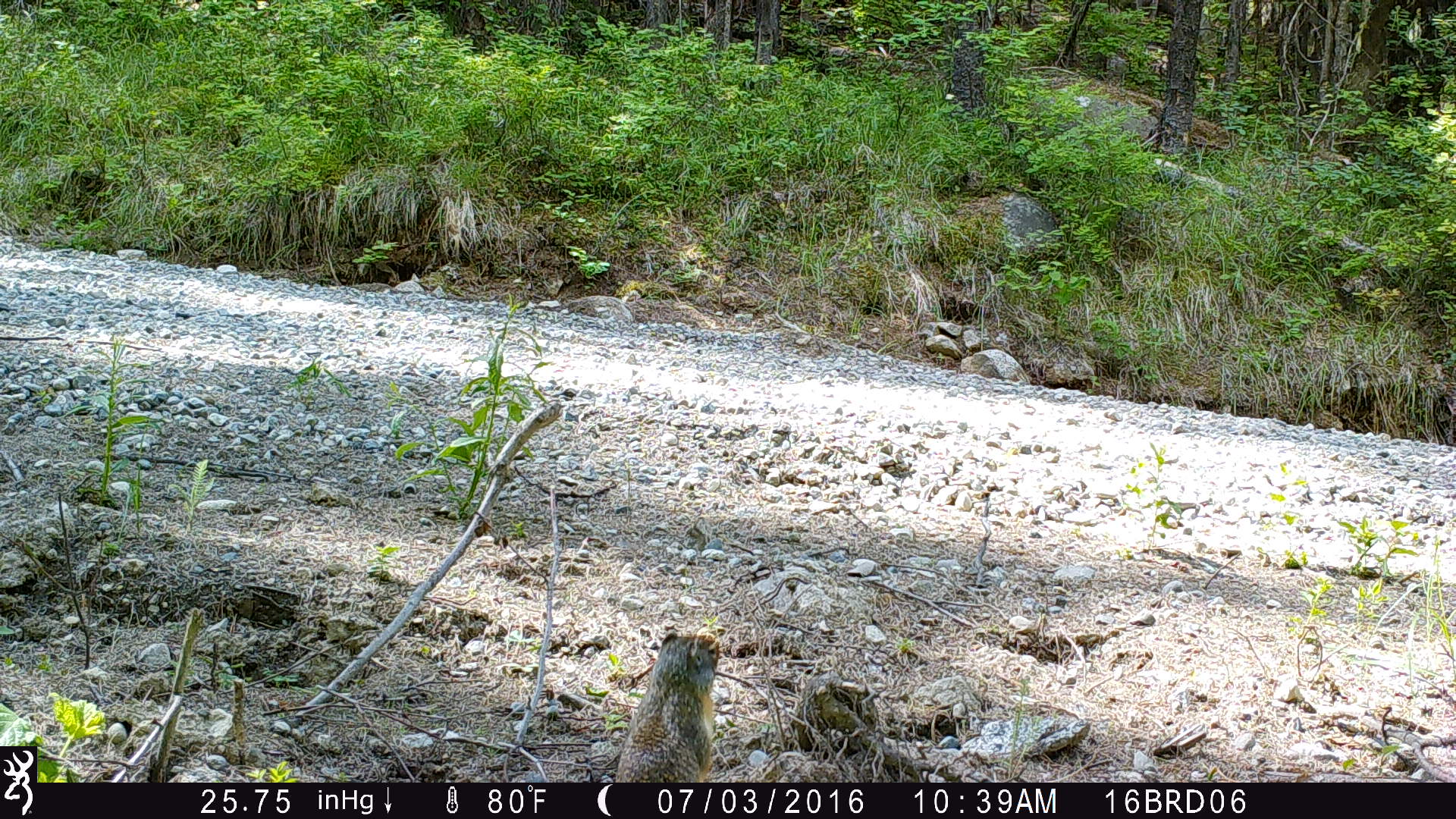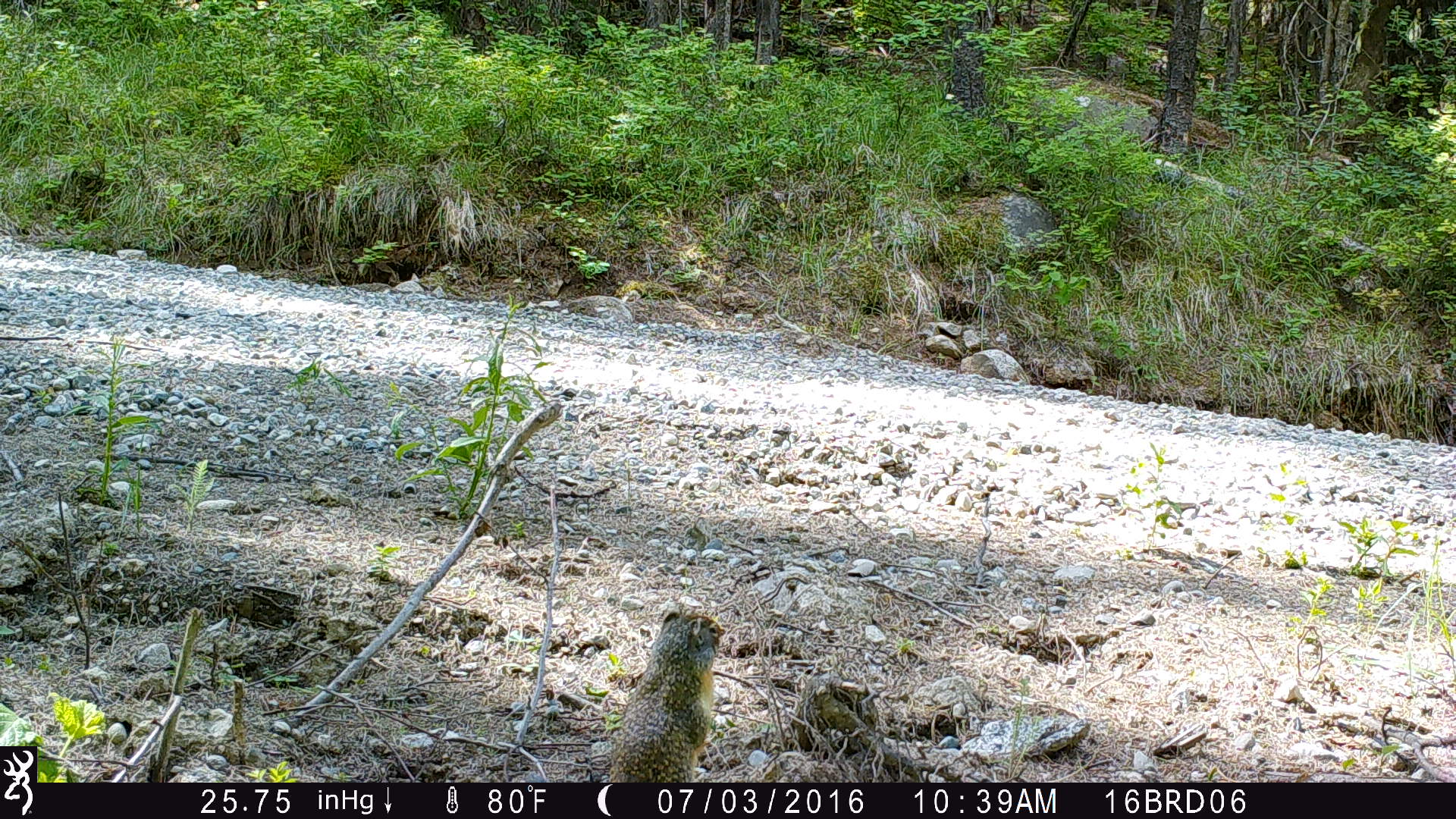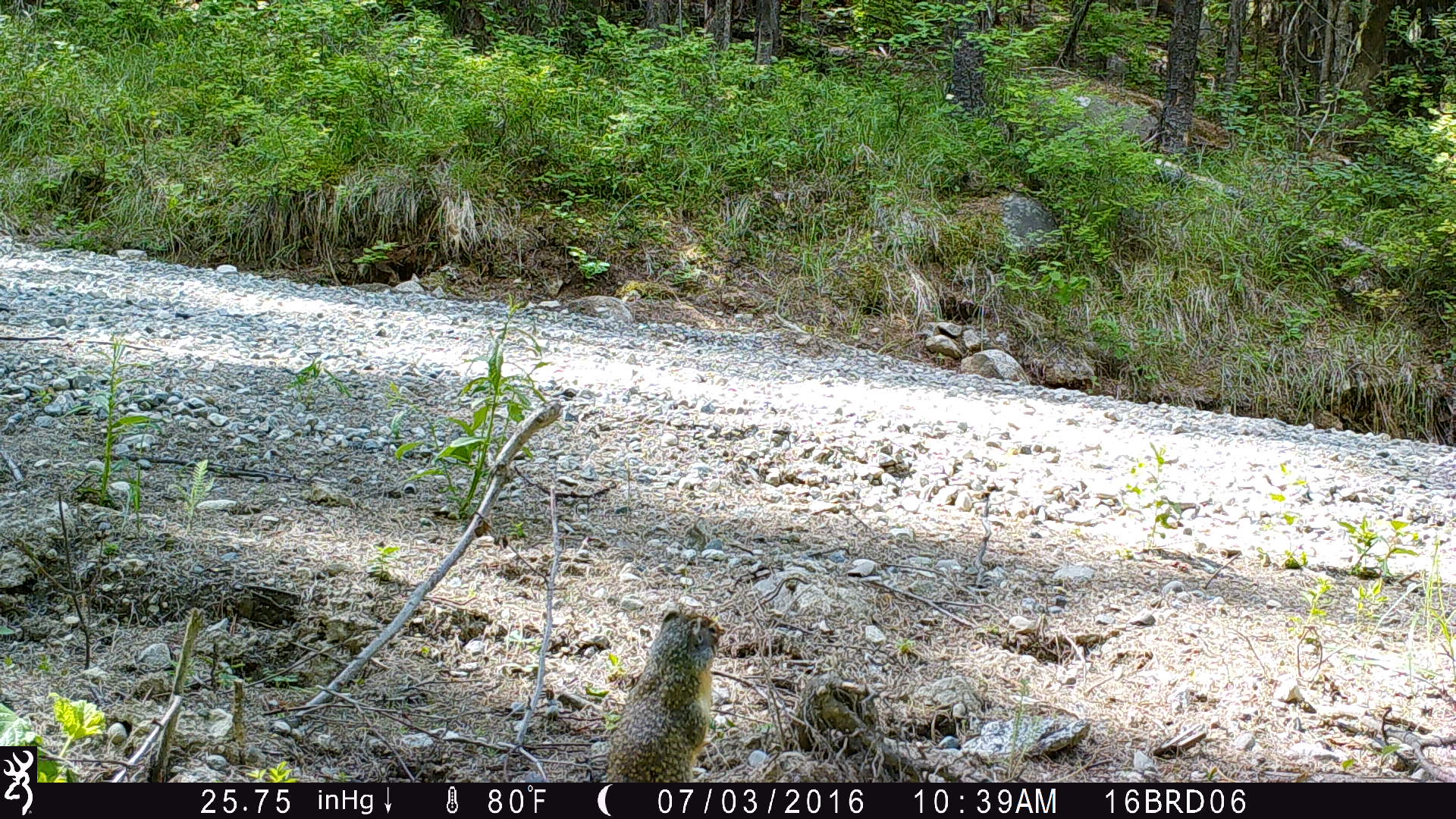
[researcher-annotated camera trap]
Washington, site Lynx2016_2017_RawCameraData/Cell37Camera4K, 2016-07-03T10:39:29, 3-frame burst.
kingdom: Animalia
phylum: Chordata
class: Mammalia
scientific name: Mammalia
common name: small mammal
Small mammal (Mammalia). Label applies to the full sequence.